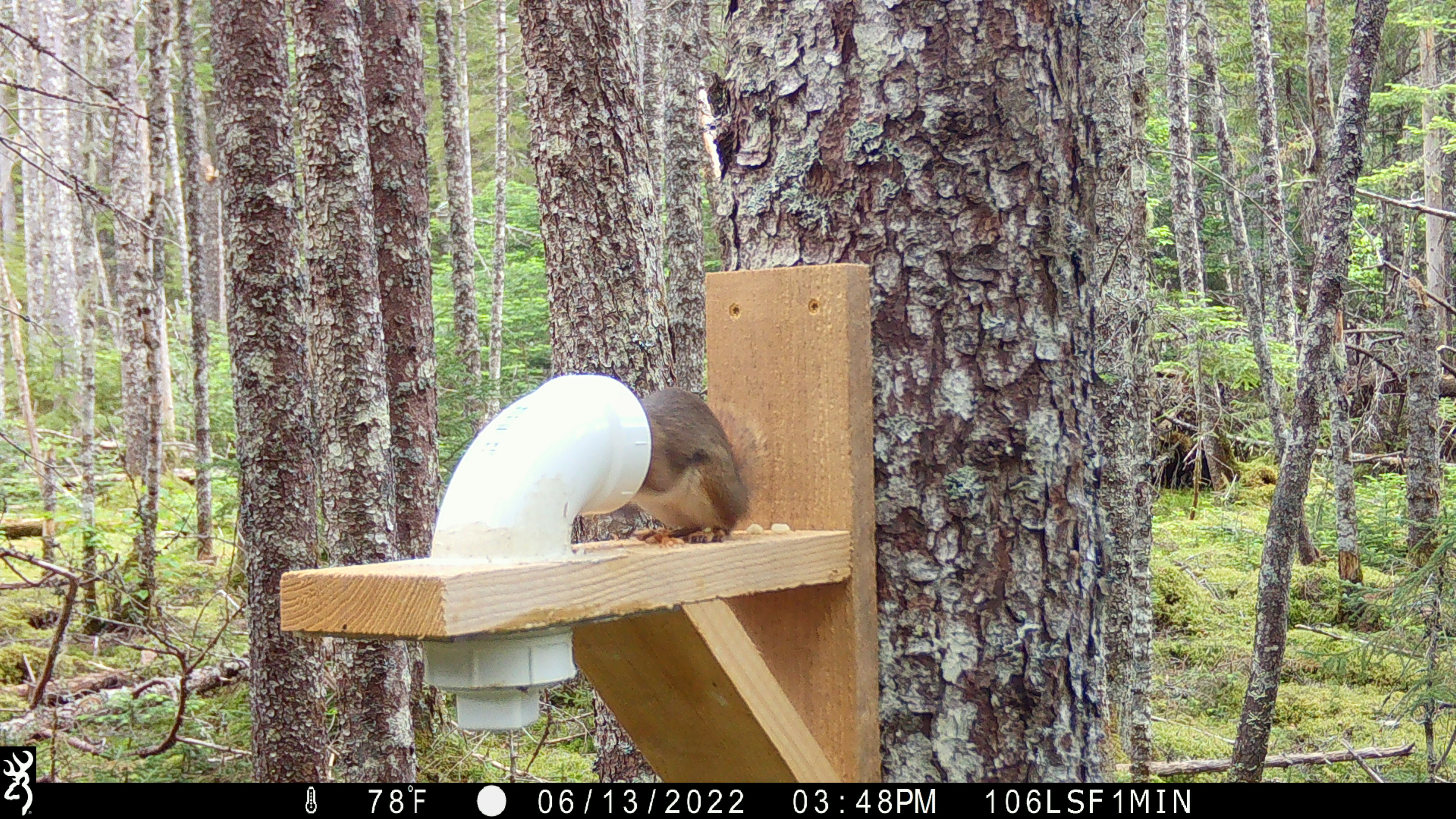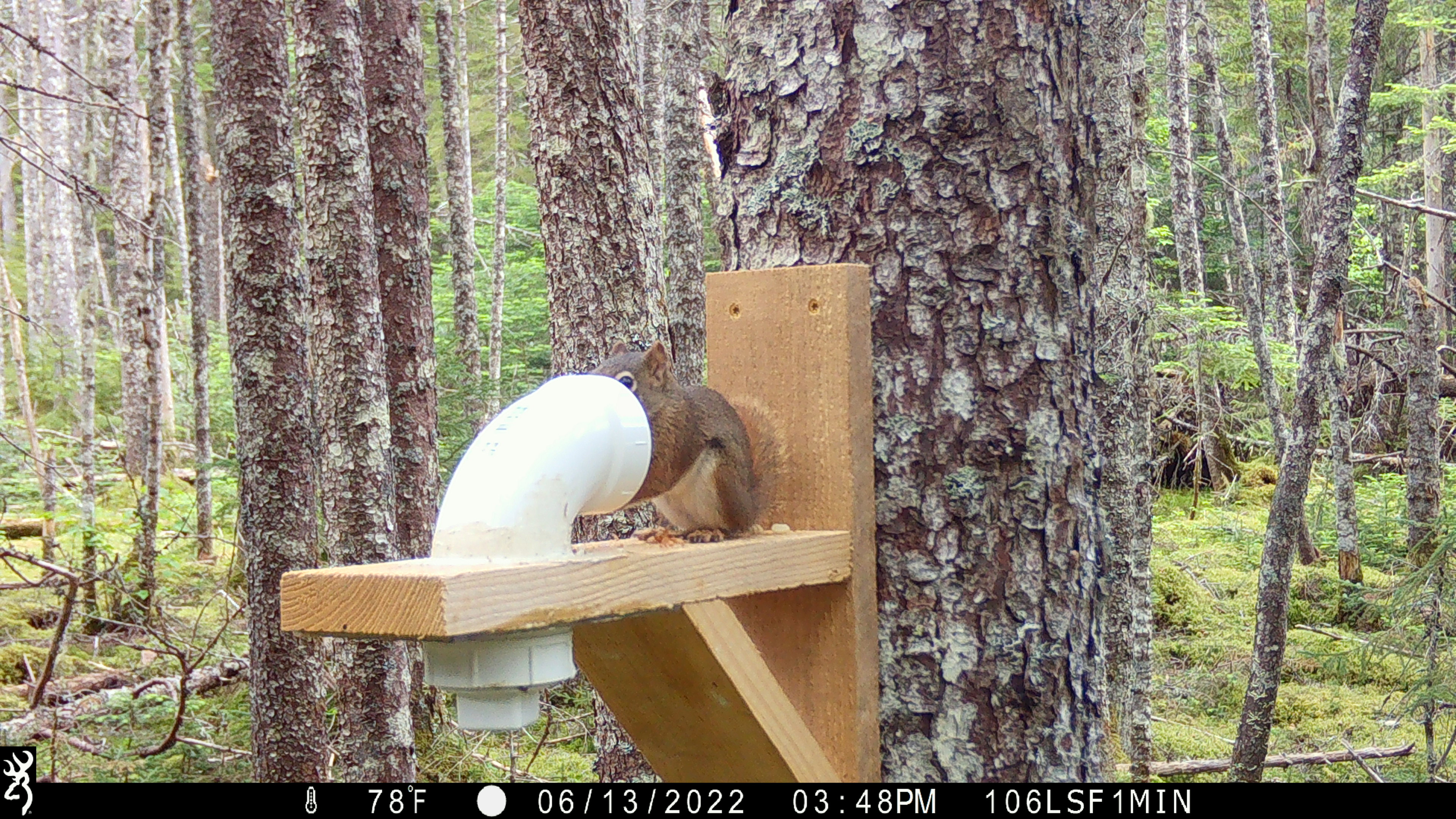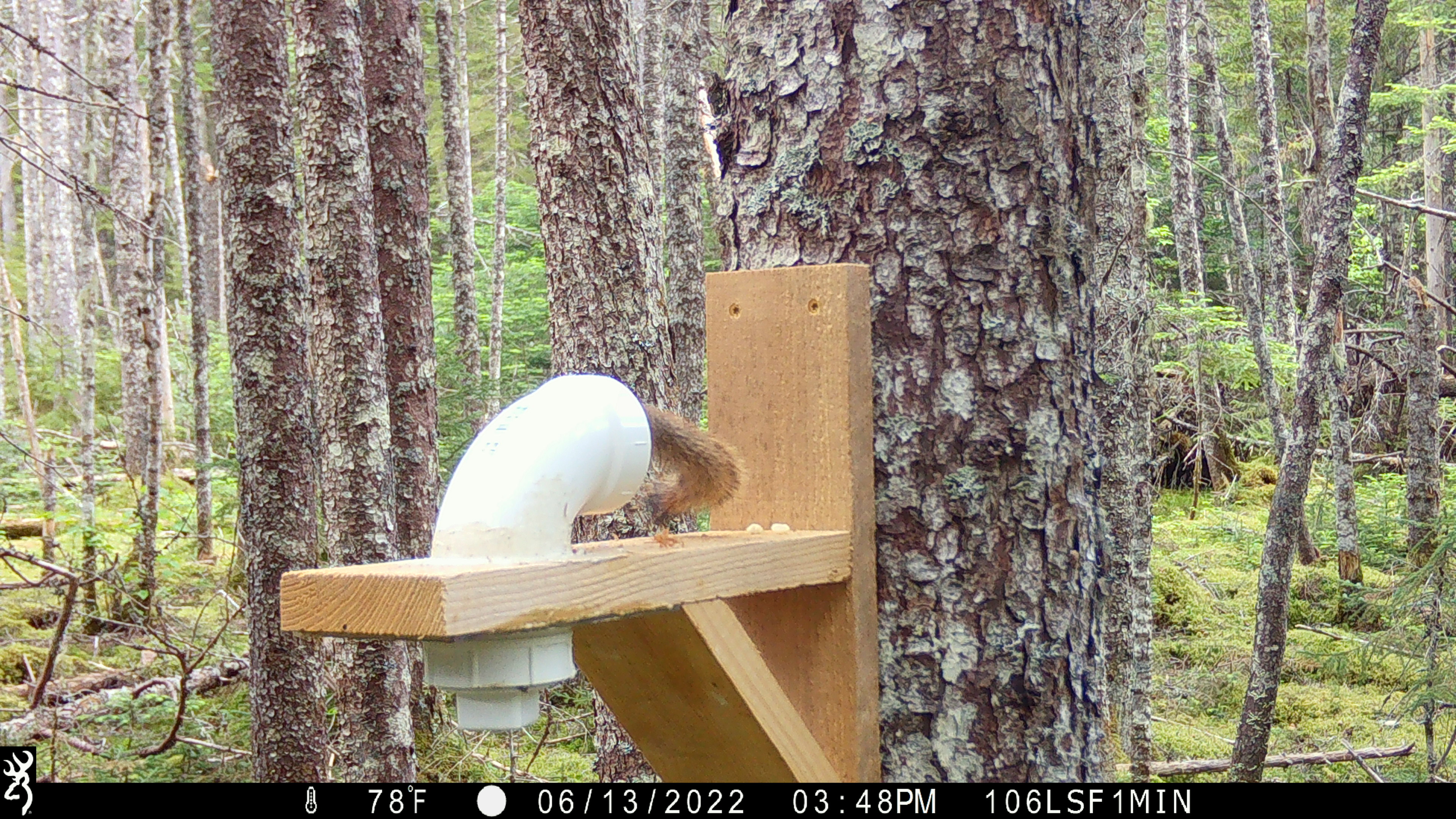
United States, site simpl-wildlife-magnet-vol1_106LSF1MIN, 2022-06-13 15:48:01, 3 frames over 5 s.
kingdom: Animalia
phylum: Chordata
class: Mammalia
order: Rodentia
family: Sciuridae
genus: Tamiasciurus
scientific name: Tamiasciurus hudsonicus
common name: red squirrel